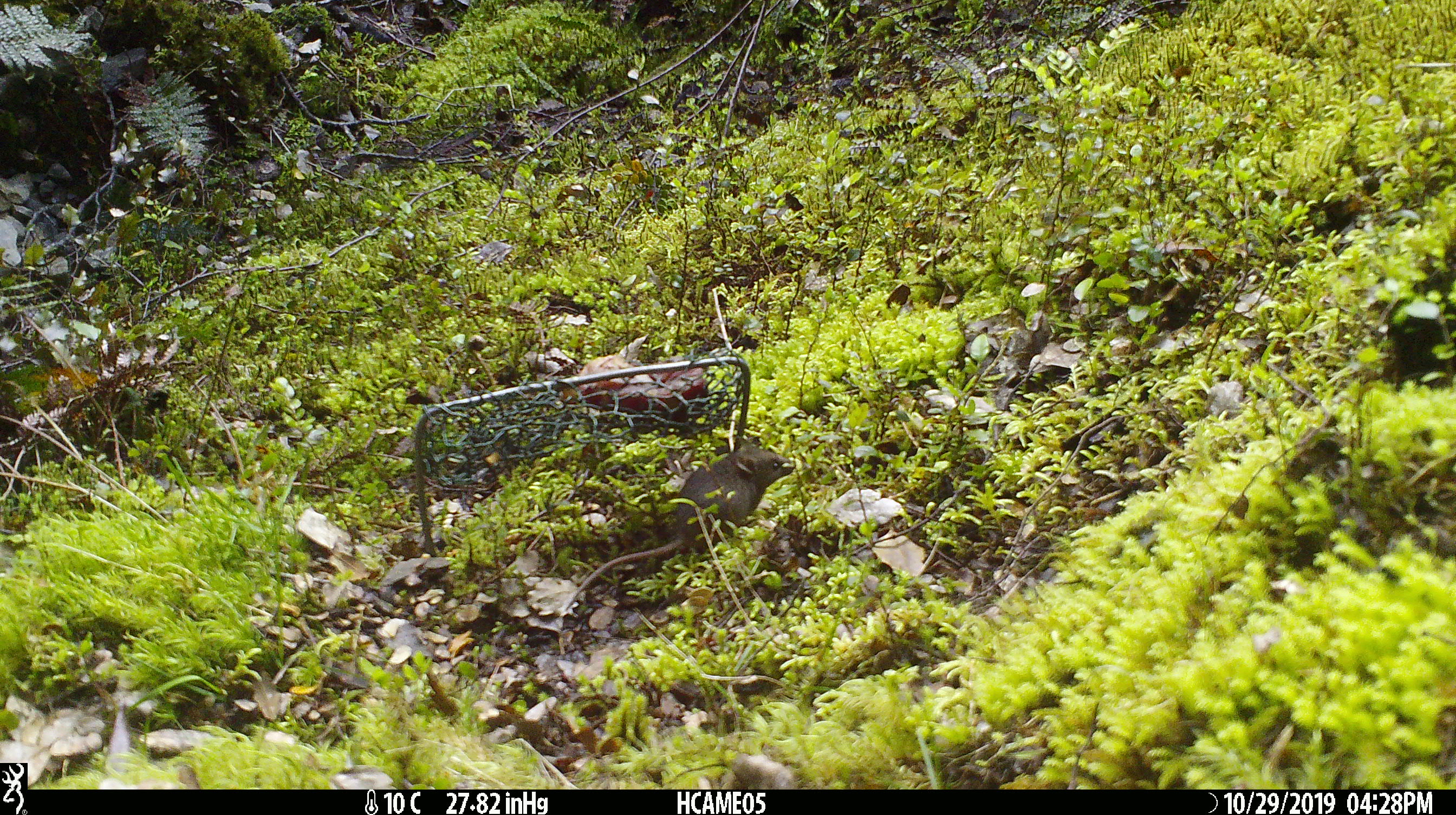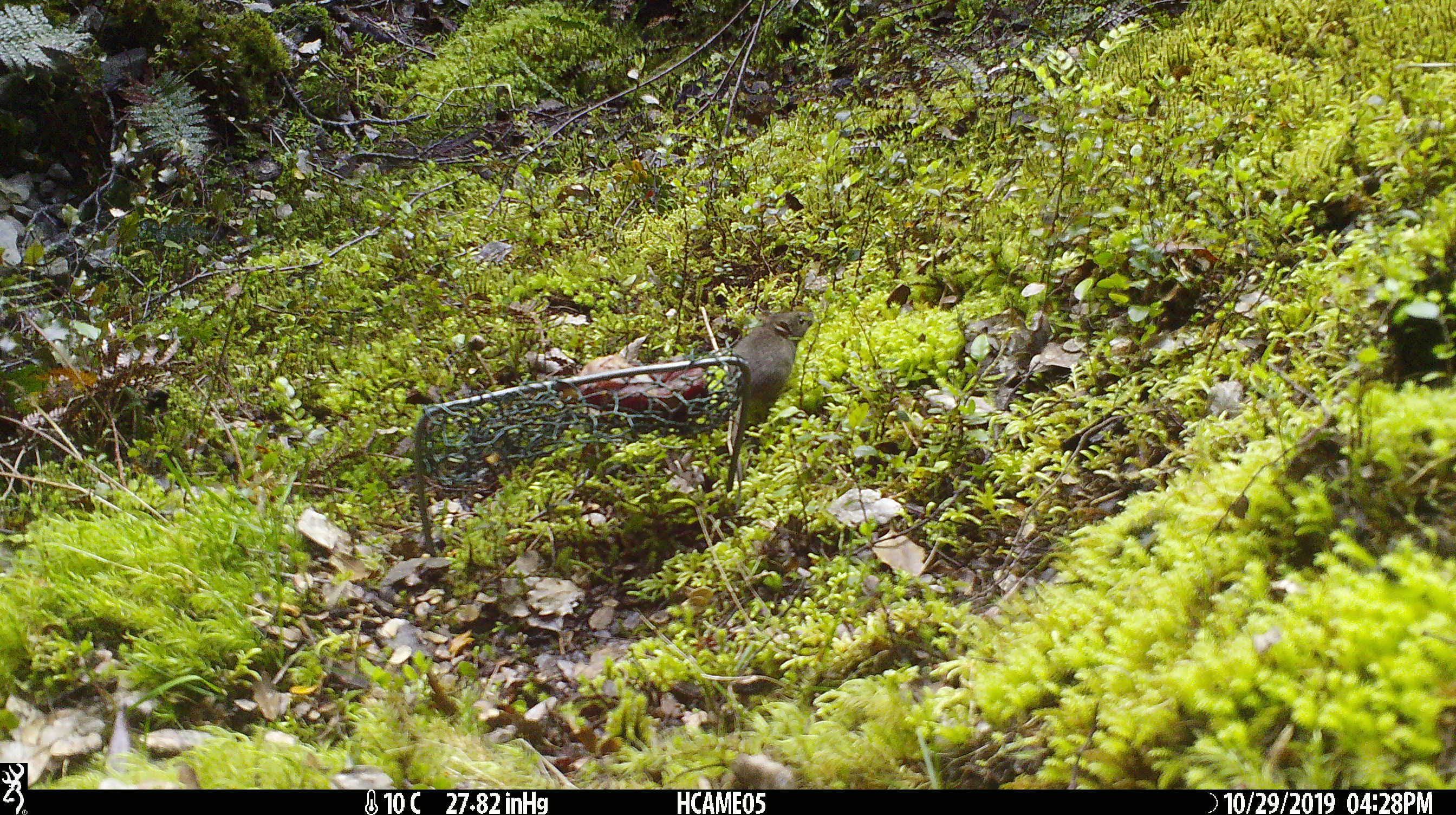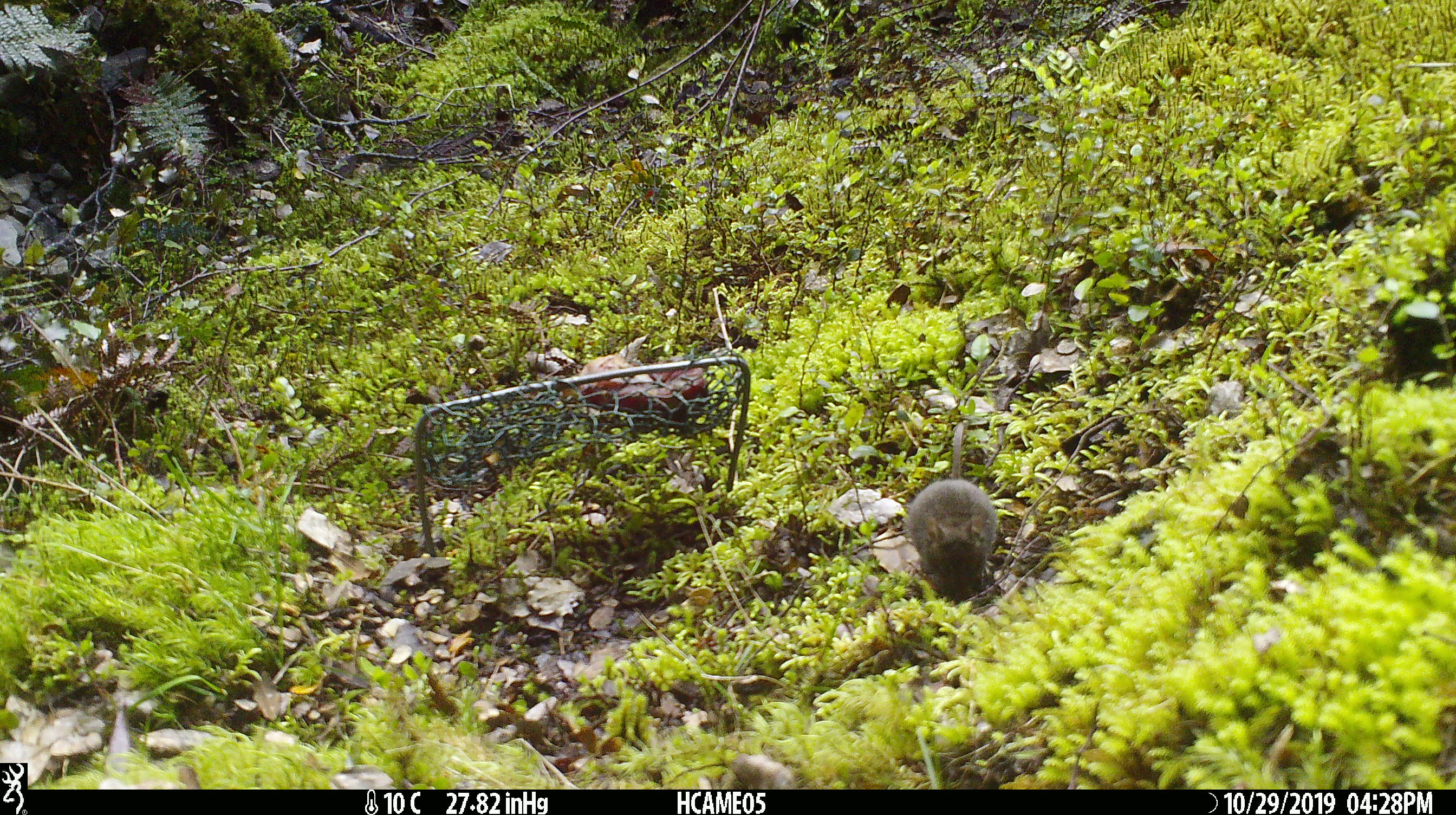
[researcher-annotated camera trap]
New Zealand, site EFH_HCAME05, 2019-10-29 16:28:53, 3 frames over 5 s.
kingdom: Animalia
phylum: Chordata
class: Mammalia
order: Rodentia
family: Muridae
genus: Mus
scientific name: Mus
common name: mouse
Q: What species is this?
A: Mouse (Mus).